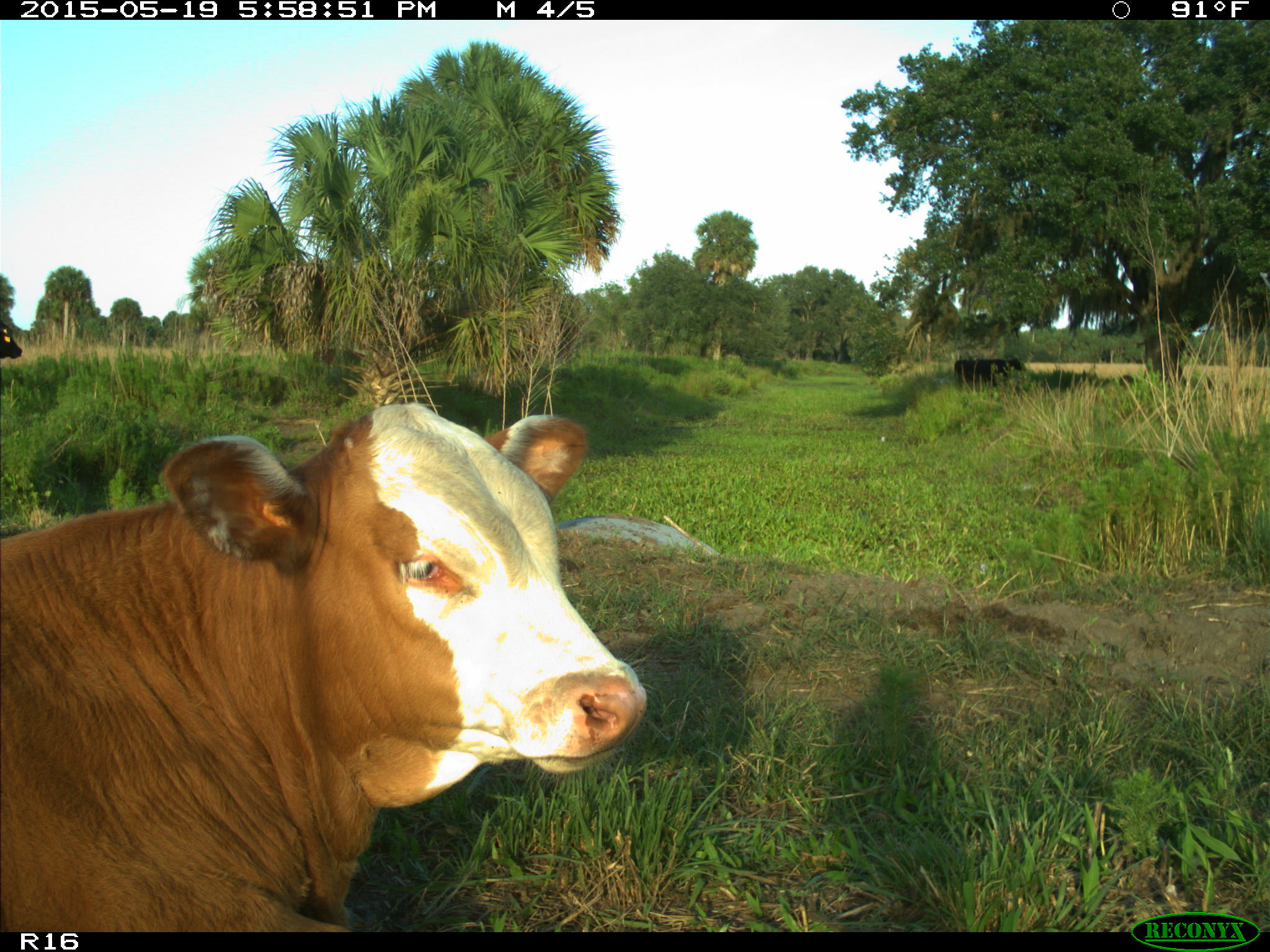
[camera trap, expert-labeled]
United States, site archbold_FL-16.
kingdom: Animalia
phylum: Chordata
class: Mammalia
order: Artiodactyla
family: Bovidae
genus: Bos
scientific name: Bos taurus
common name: domestic cow